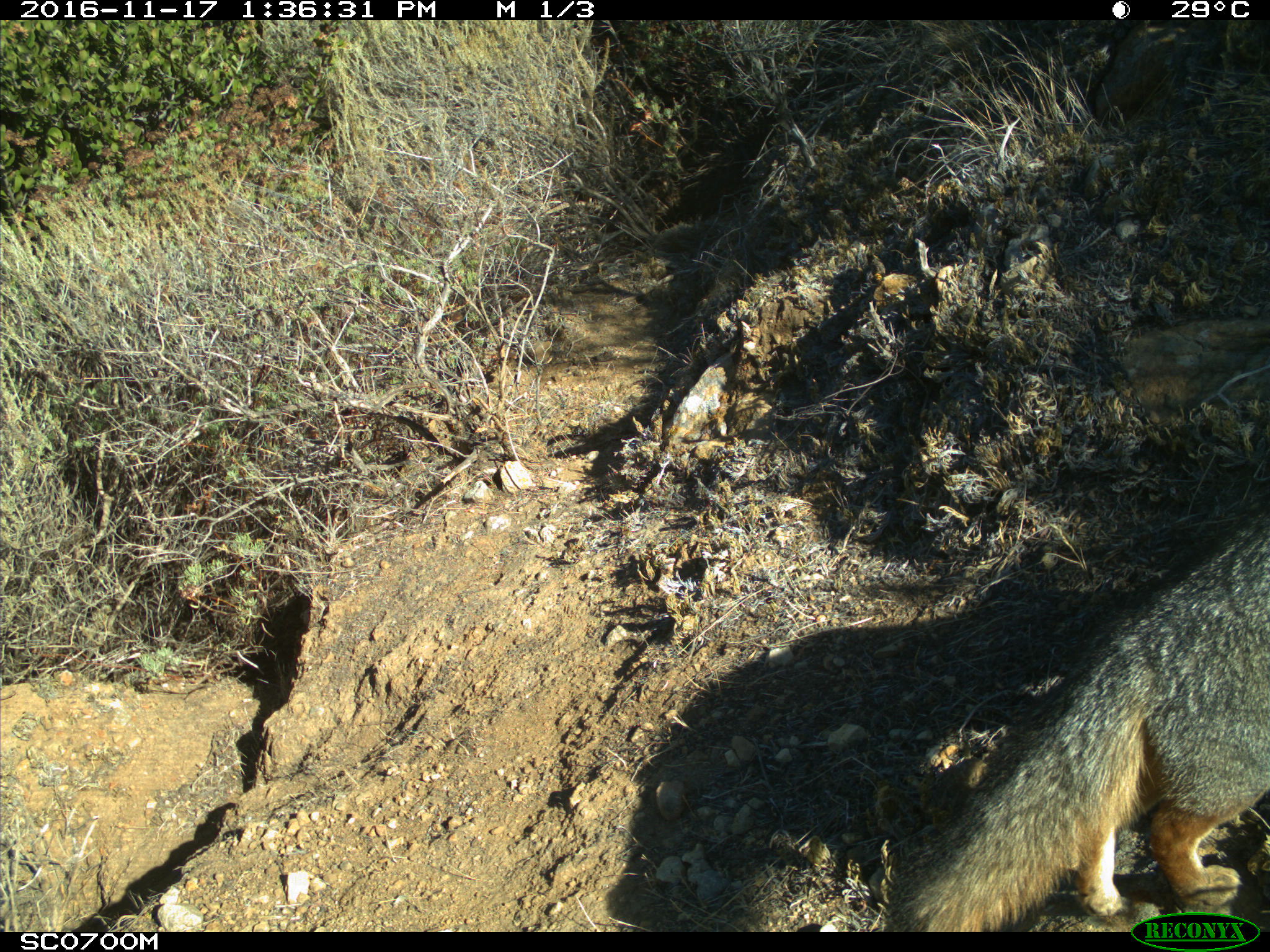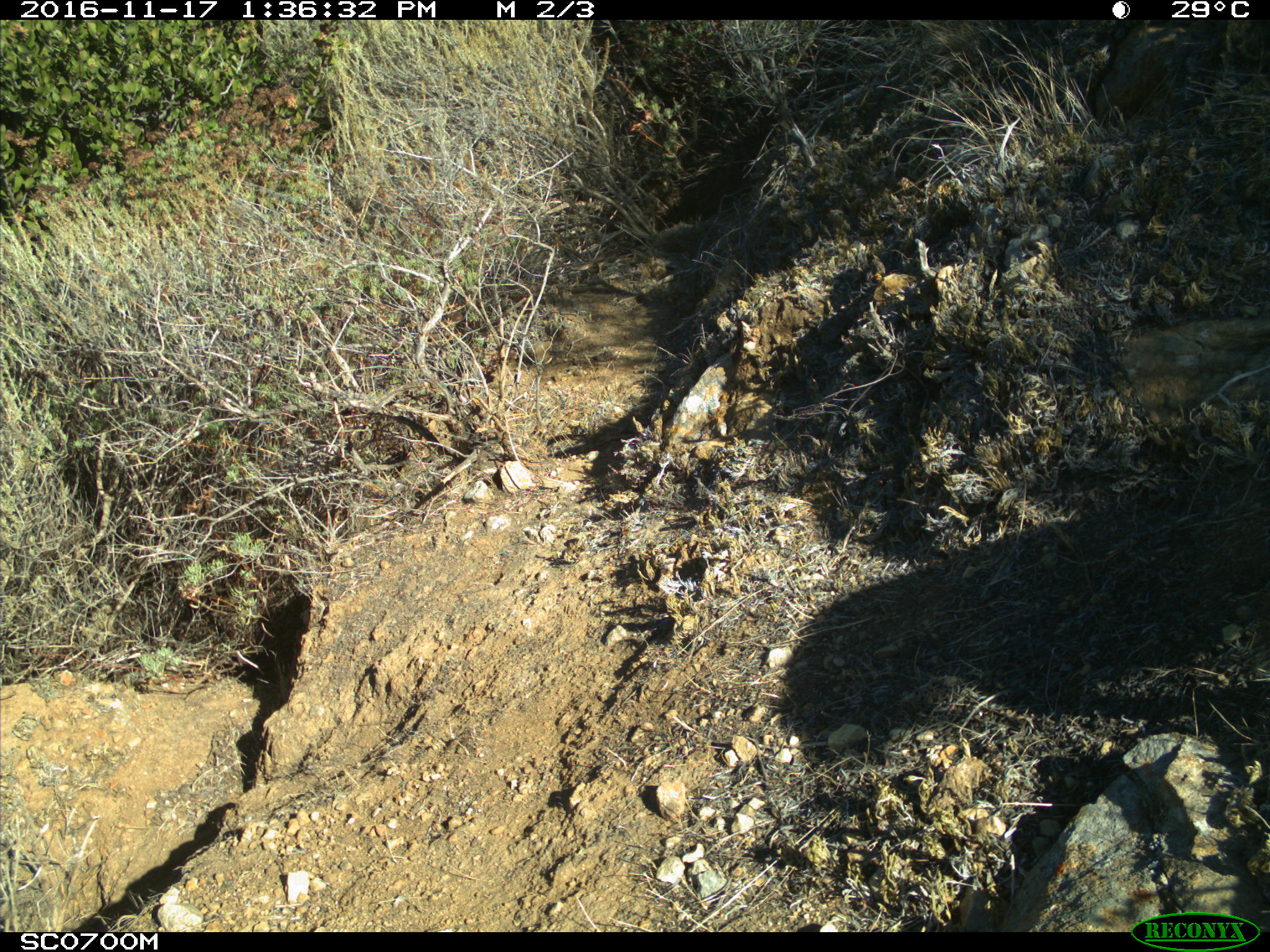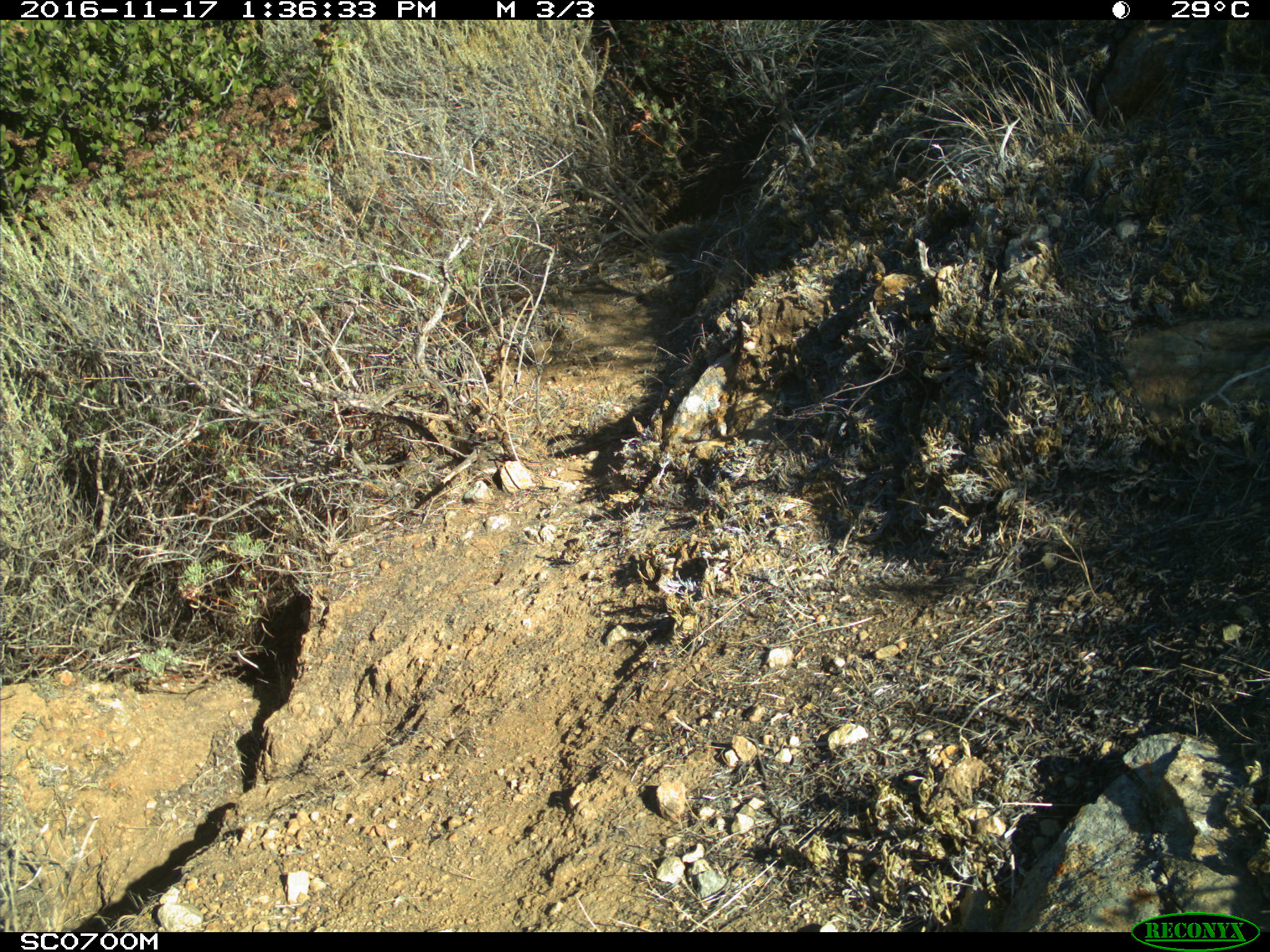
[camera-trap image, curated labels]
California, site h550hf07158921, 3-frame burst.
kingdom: Animalia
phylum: Chordata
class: Mammalia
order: Carnivora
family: Canidae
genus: Urocyon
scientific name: Urocyon littoralis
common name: island fox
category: fox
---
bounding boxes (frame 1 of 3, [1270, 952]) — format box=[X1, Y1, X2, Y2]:
fox: box=[881, 499, 1269, 932]